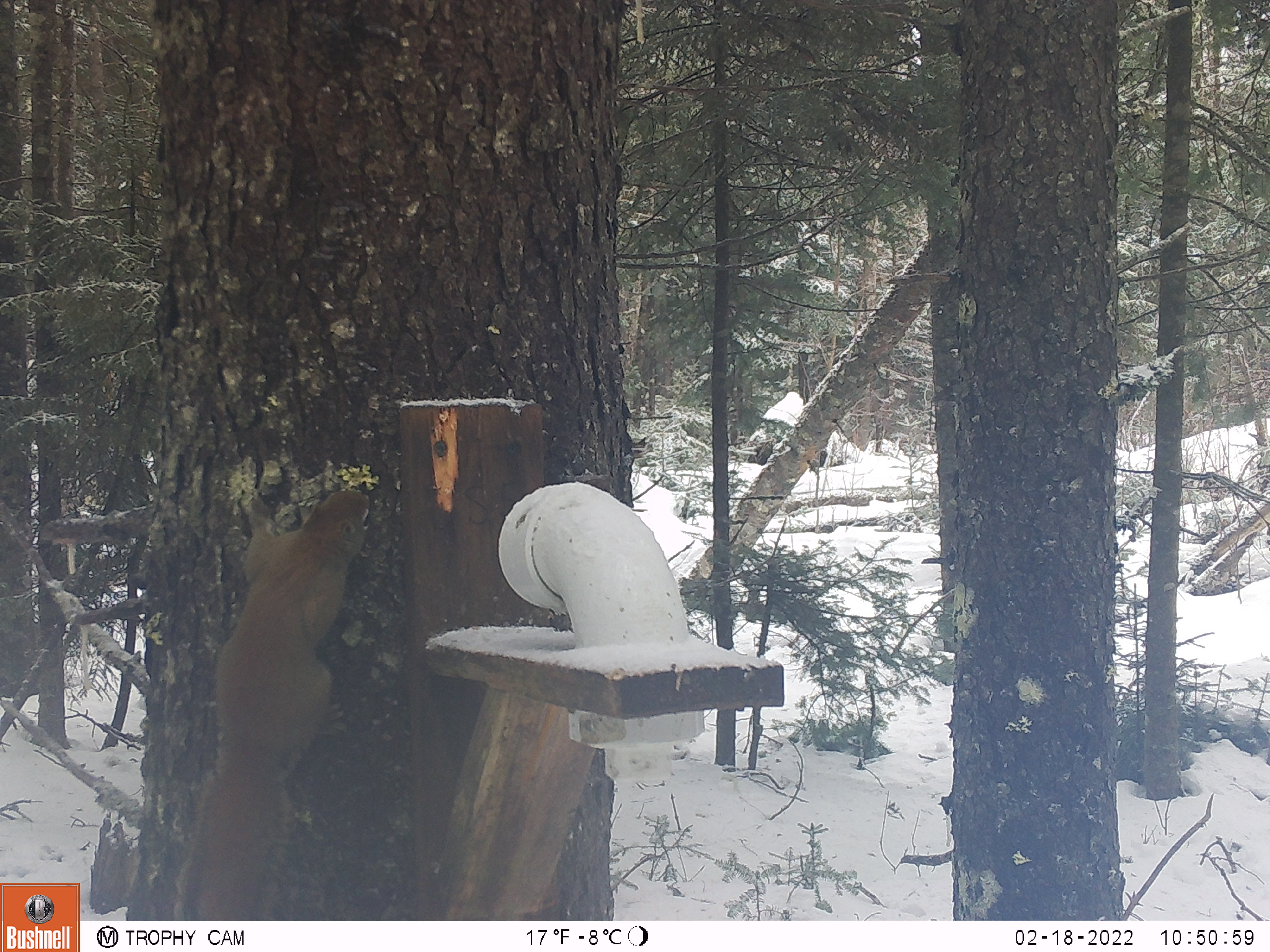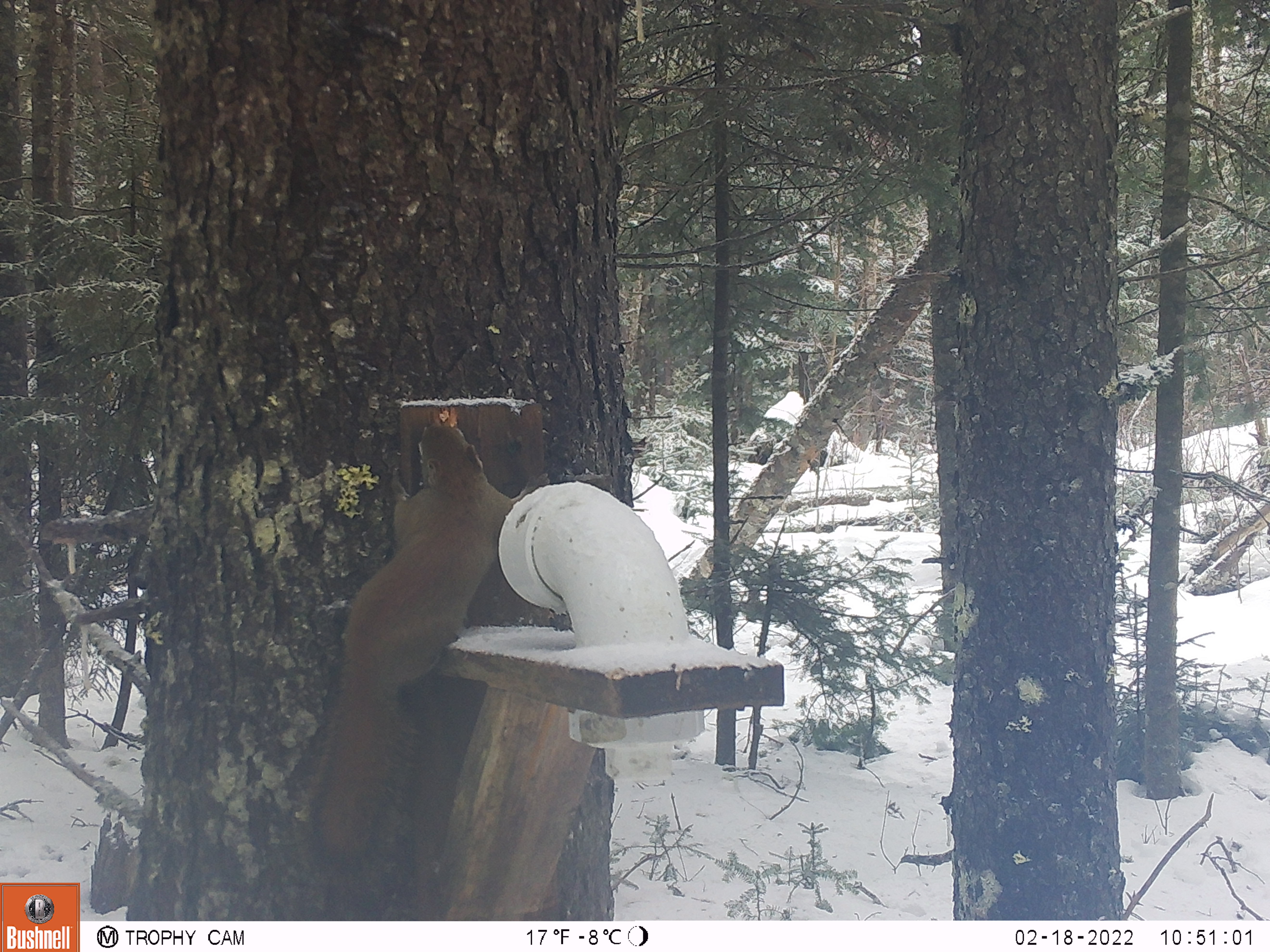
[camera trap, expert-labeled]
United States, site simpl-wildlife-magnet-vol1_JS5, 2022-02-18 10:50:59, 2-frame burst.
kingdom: Animalia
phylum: Chordata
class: Mammalia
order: Rodentia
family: Sciuridae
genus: Tamiasciurus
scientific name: Tamiasciurus hudsonicus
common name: red squirrel